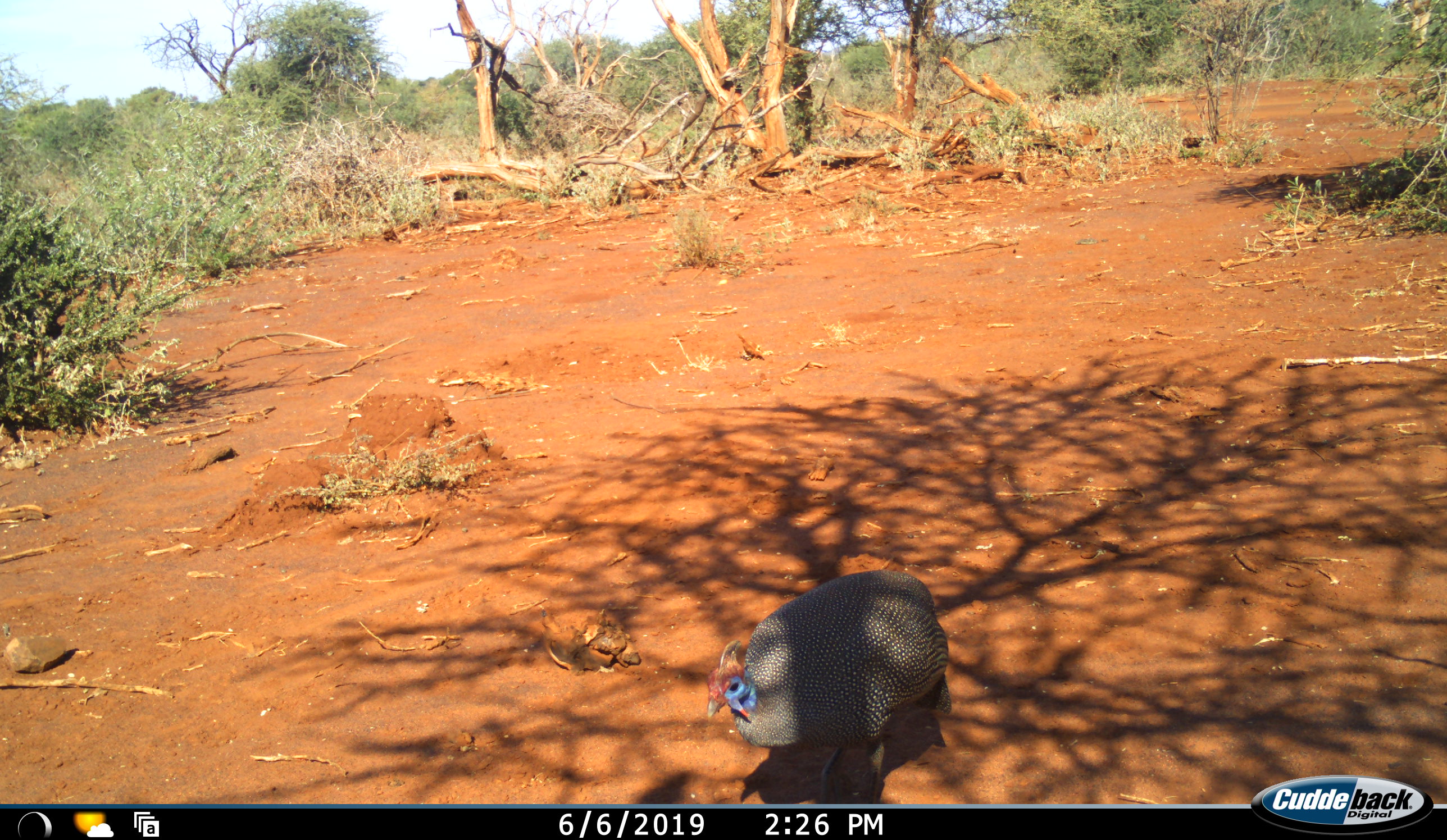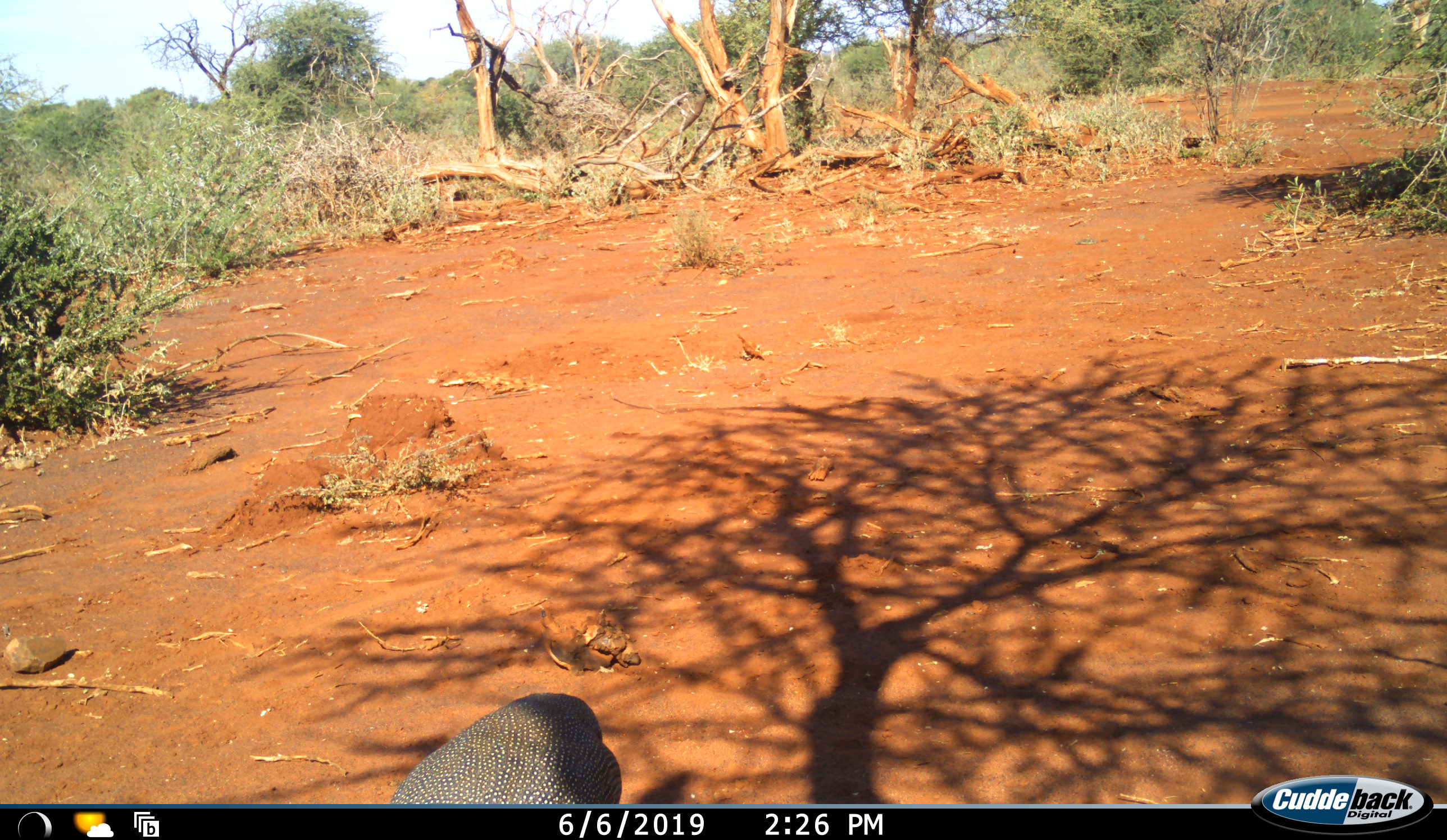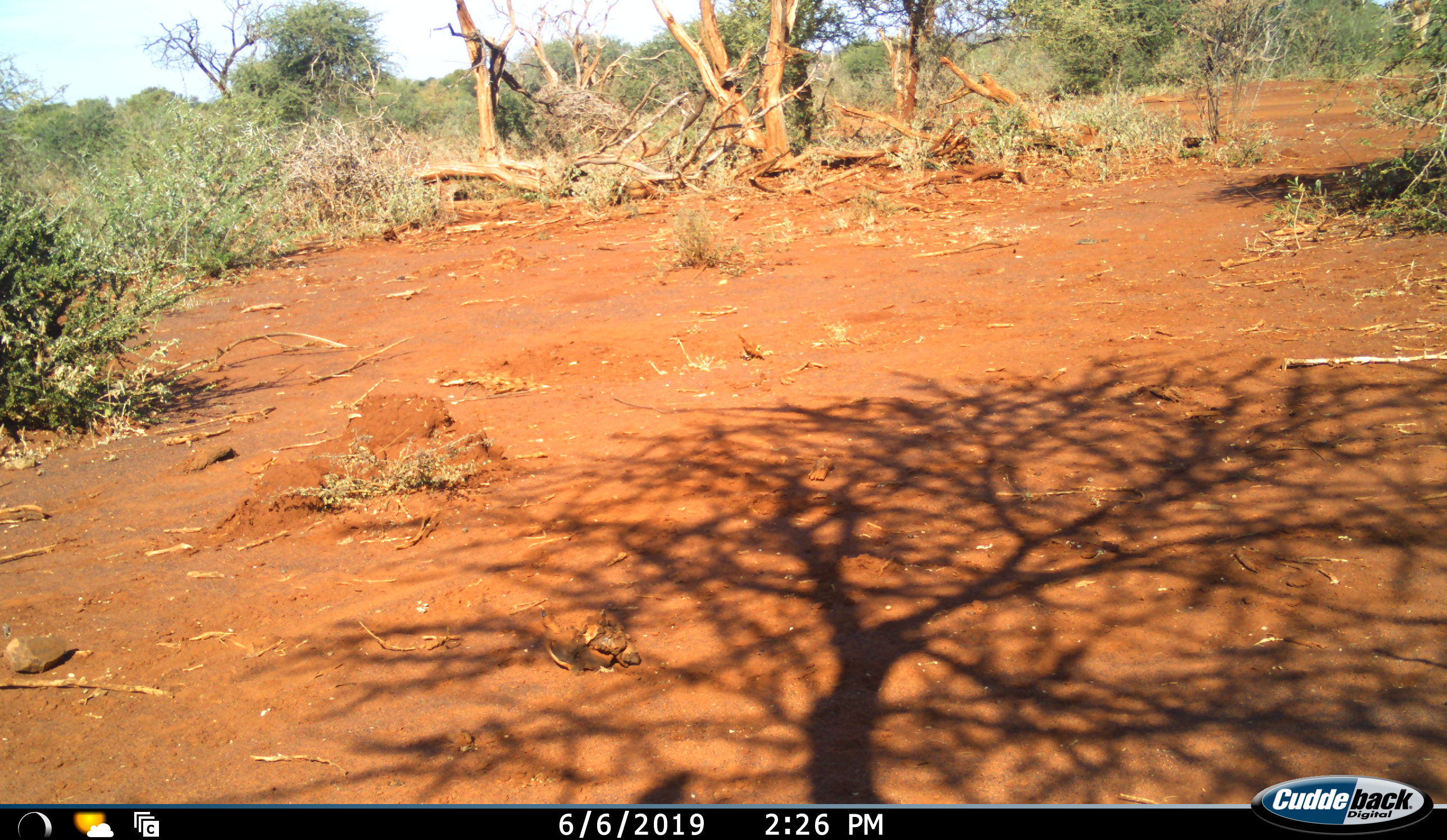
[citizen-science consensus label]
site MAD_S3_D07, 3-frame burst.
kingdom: Animalia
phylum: Chordata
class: Aves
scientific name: Aves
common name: bird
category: birdother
Birdother (bird) (Aves), count 1. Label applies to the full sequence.